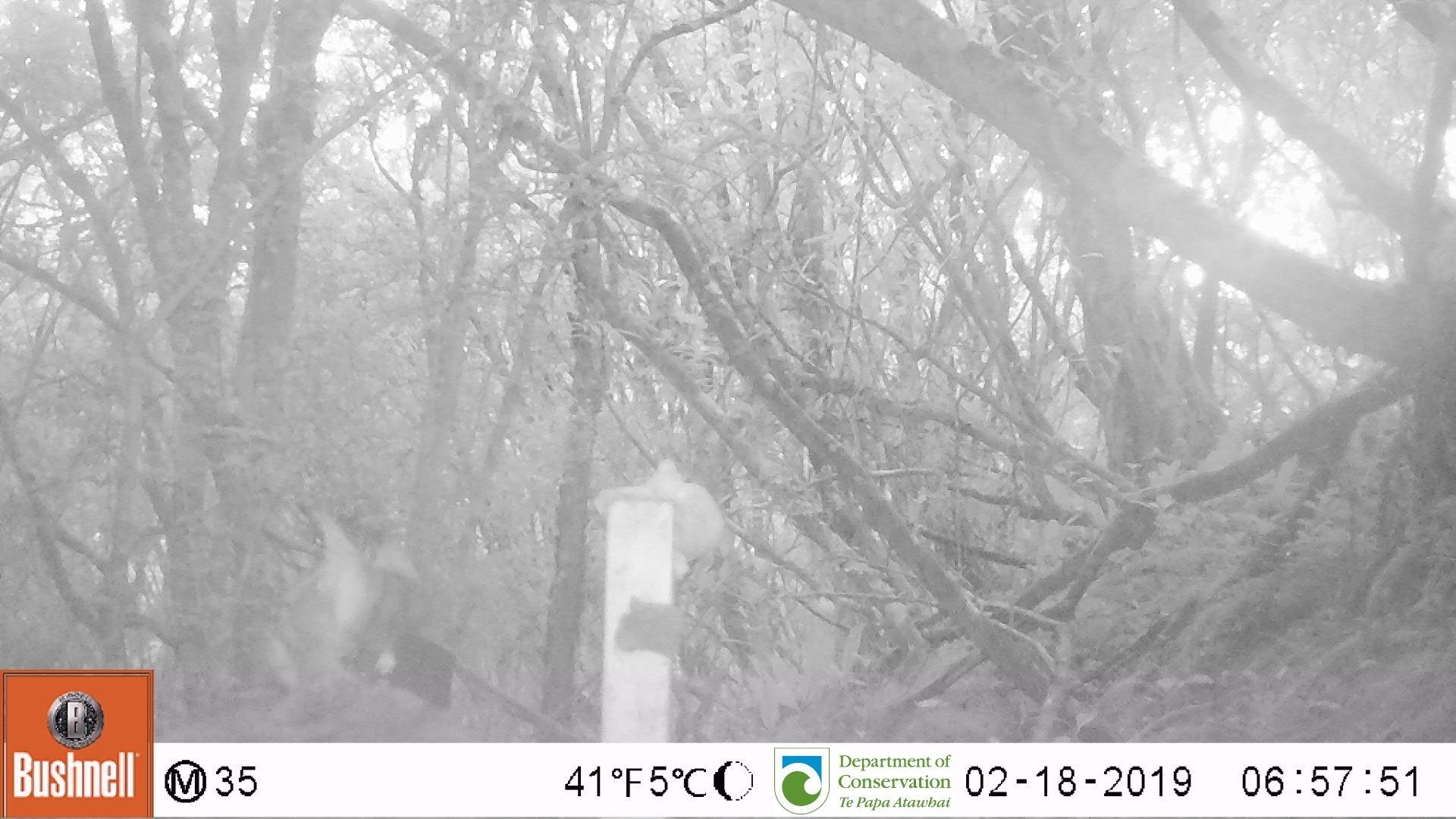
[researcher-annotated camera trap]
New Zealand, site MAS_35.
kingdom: Animalia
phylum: Chordata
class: Mammalia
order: Carnivora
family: Felidae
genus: Felis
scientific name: Felis catus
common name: domestic cat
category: cat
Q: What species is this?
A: Cat (domestic cat) (Felis catus).